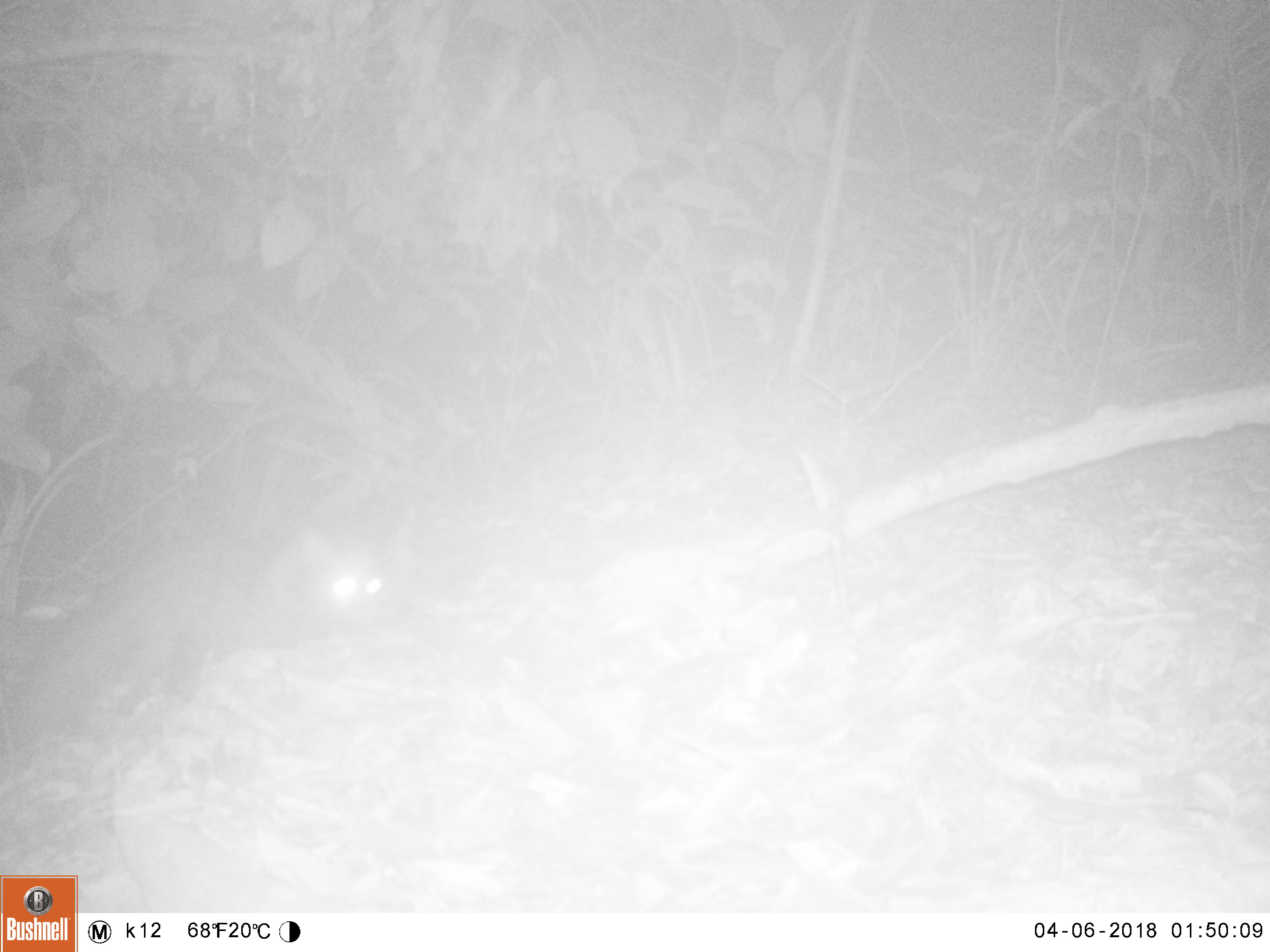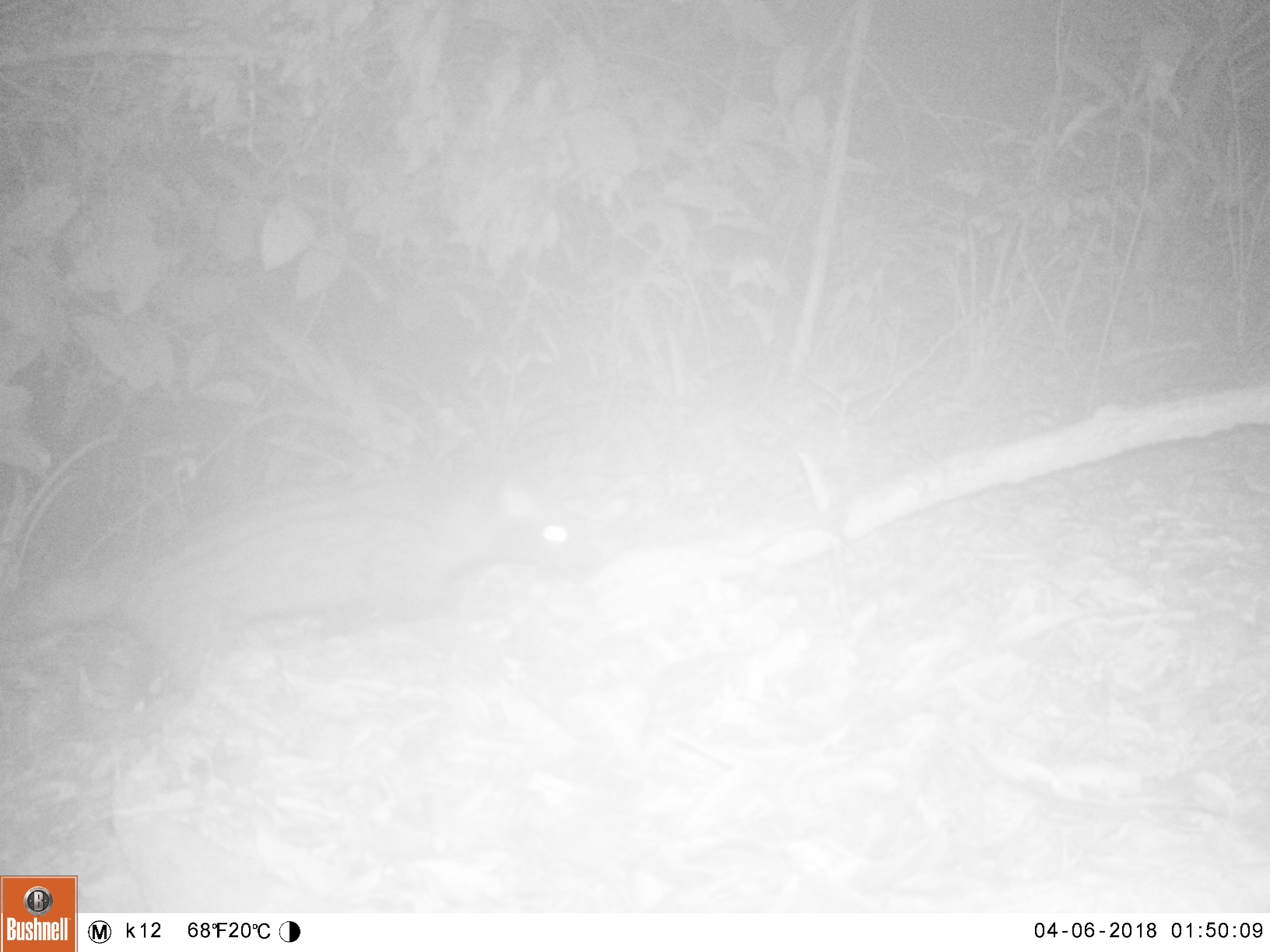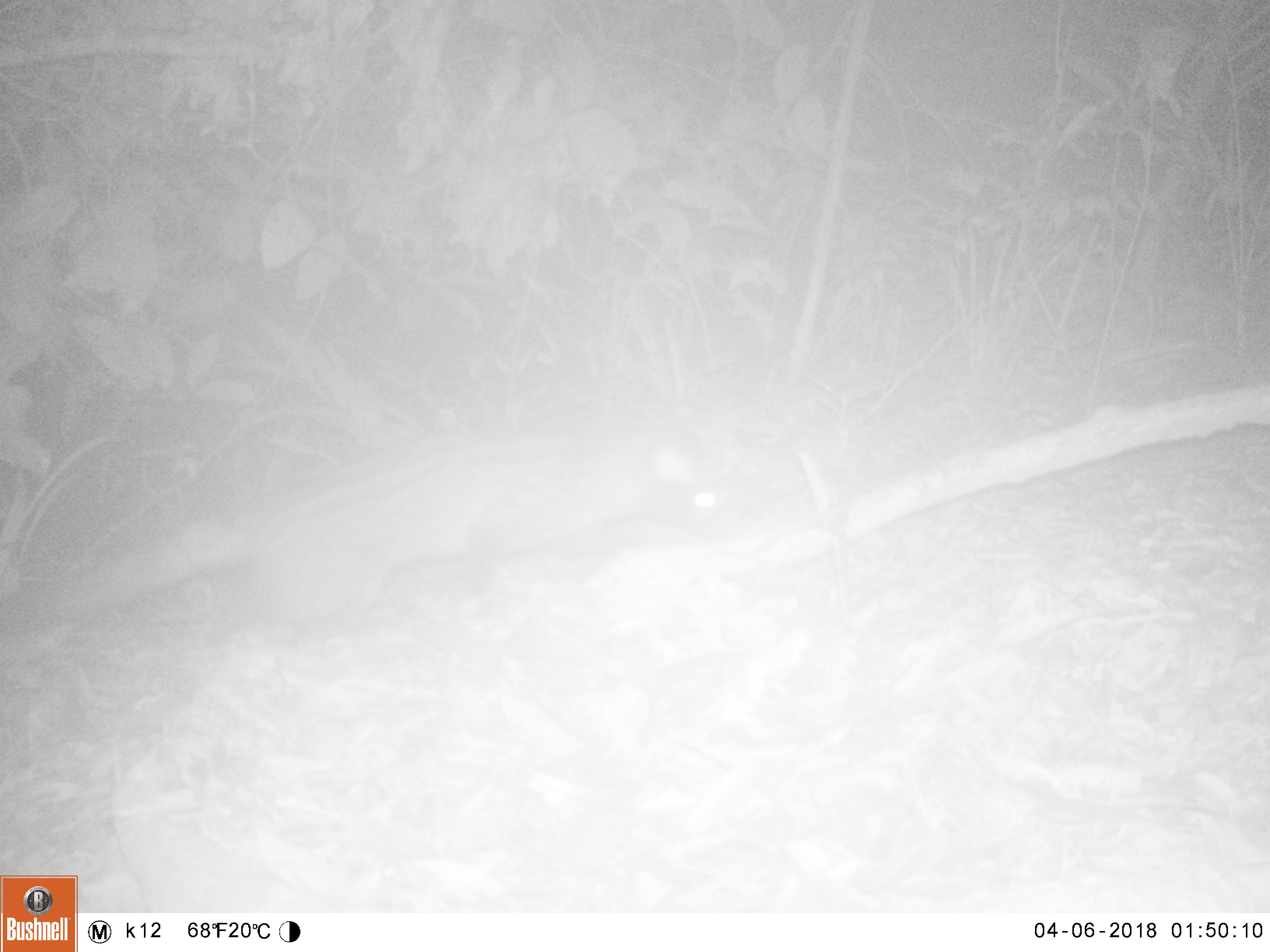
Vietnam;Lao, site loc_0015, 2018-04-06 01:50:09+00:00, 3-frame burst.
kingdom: Animalia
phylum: Chordata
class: Mammalia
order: Carnivora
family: Viverridae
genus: Paradoxurus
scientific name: Paradoxurus hermaphroditus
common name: common palm civet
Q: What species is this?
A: Common palm civet (Paradoxurus hermaphroditus).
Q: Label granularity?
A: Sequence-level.